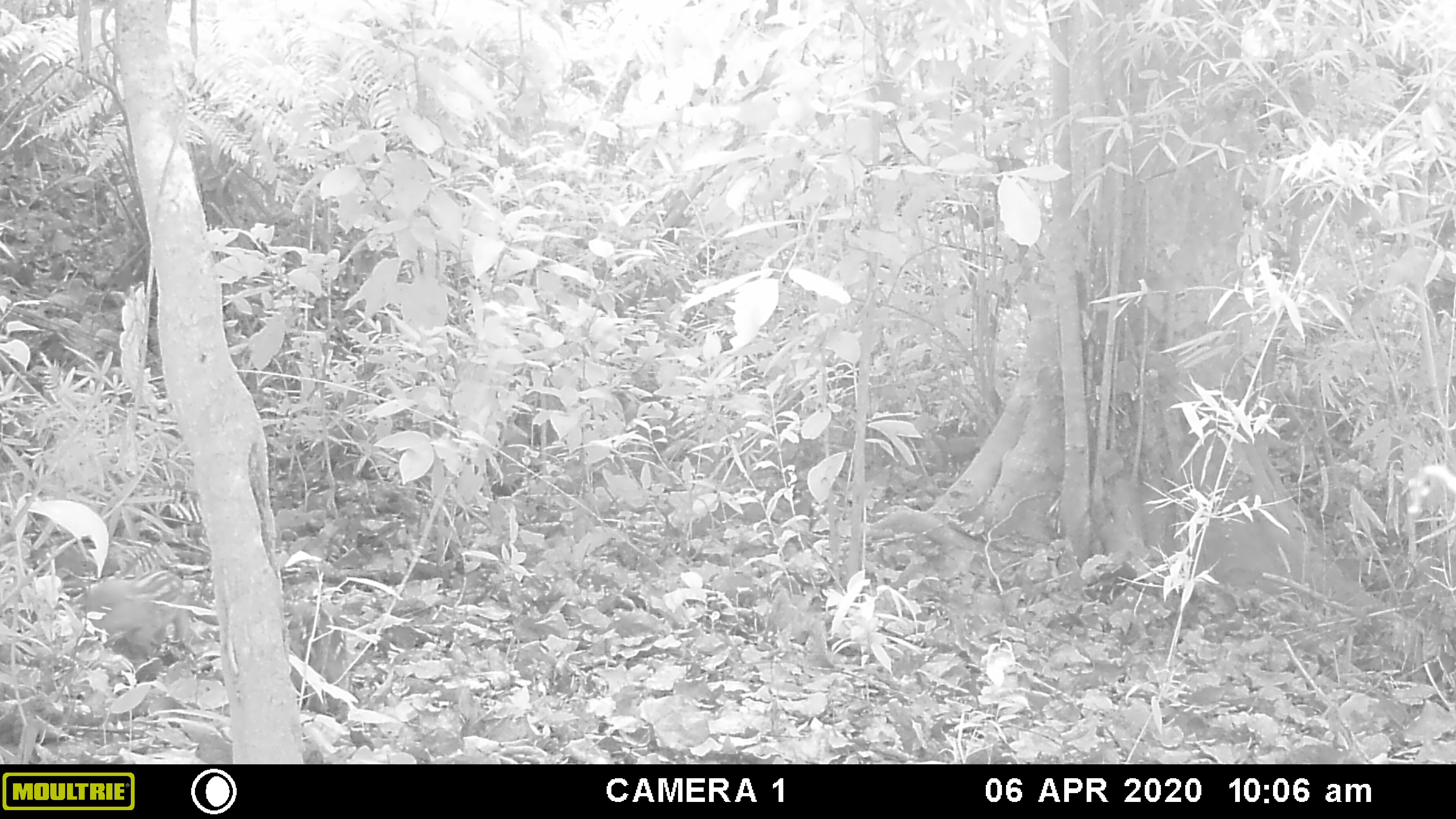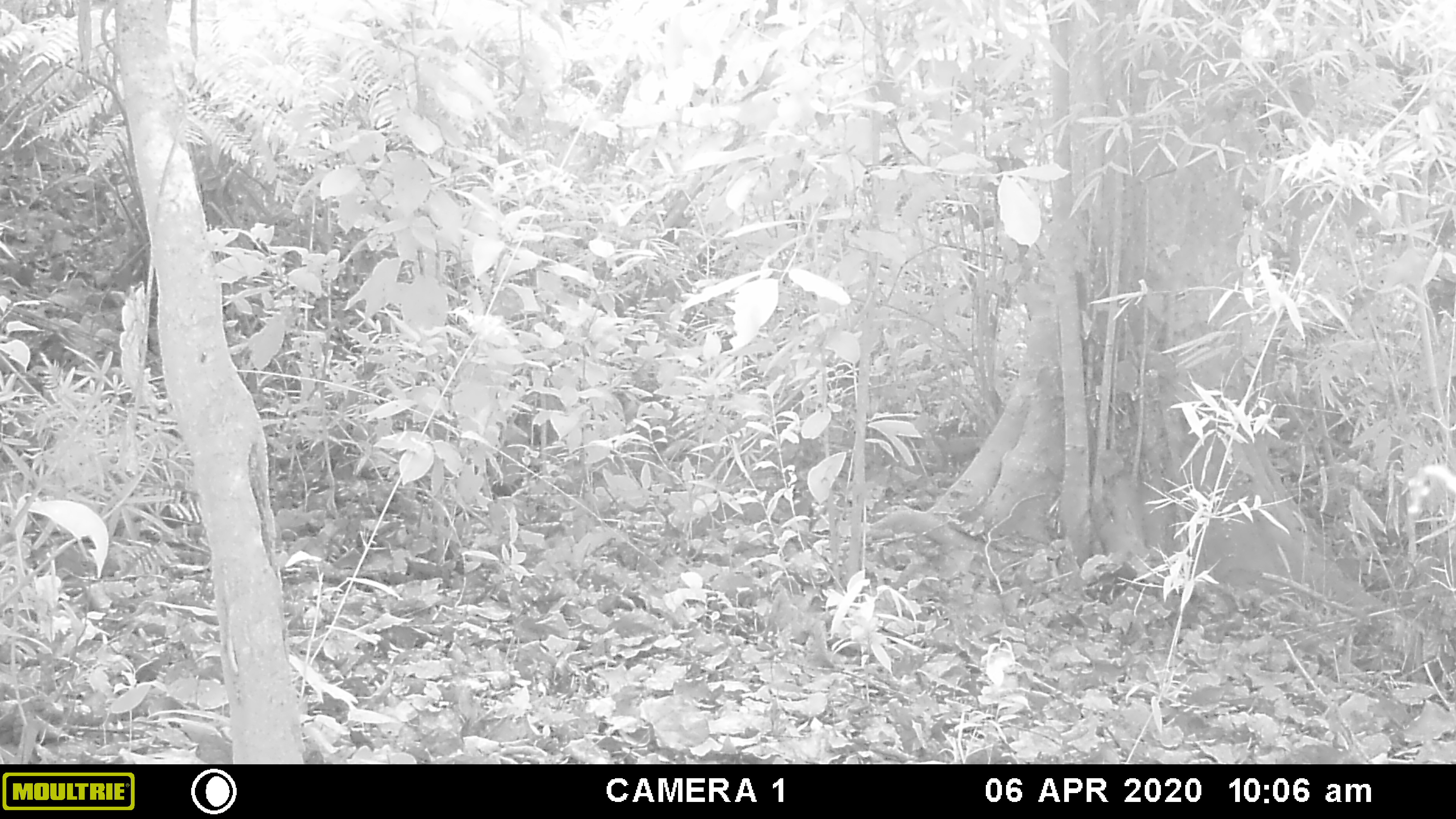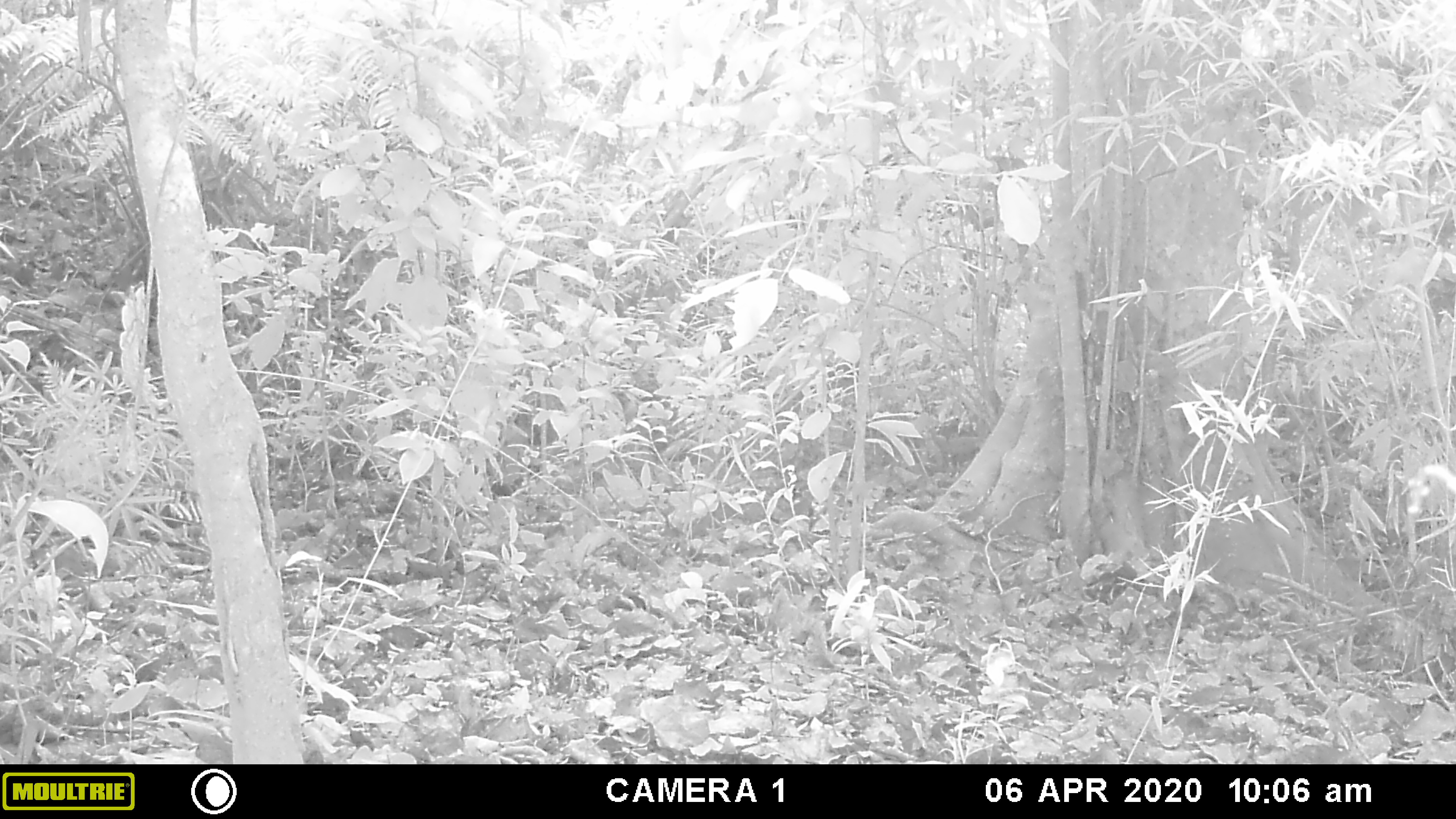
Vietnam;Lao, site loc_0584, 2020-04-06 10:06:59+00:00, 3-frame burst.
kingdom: Animalia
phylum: Chordata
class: Mammalia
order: Artiodactyla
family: Suidae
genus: Sus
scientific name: Sus scrofa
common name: eurasian wild pig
Eurasian wild pig (Sus scrofa). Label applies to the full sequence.